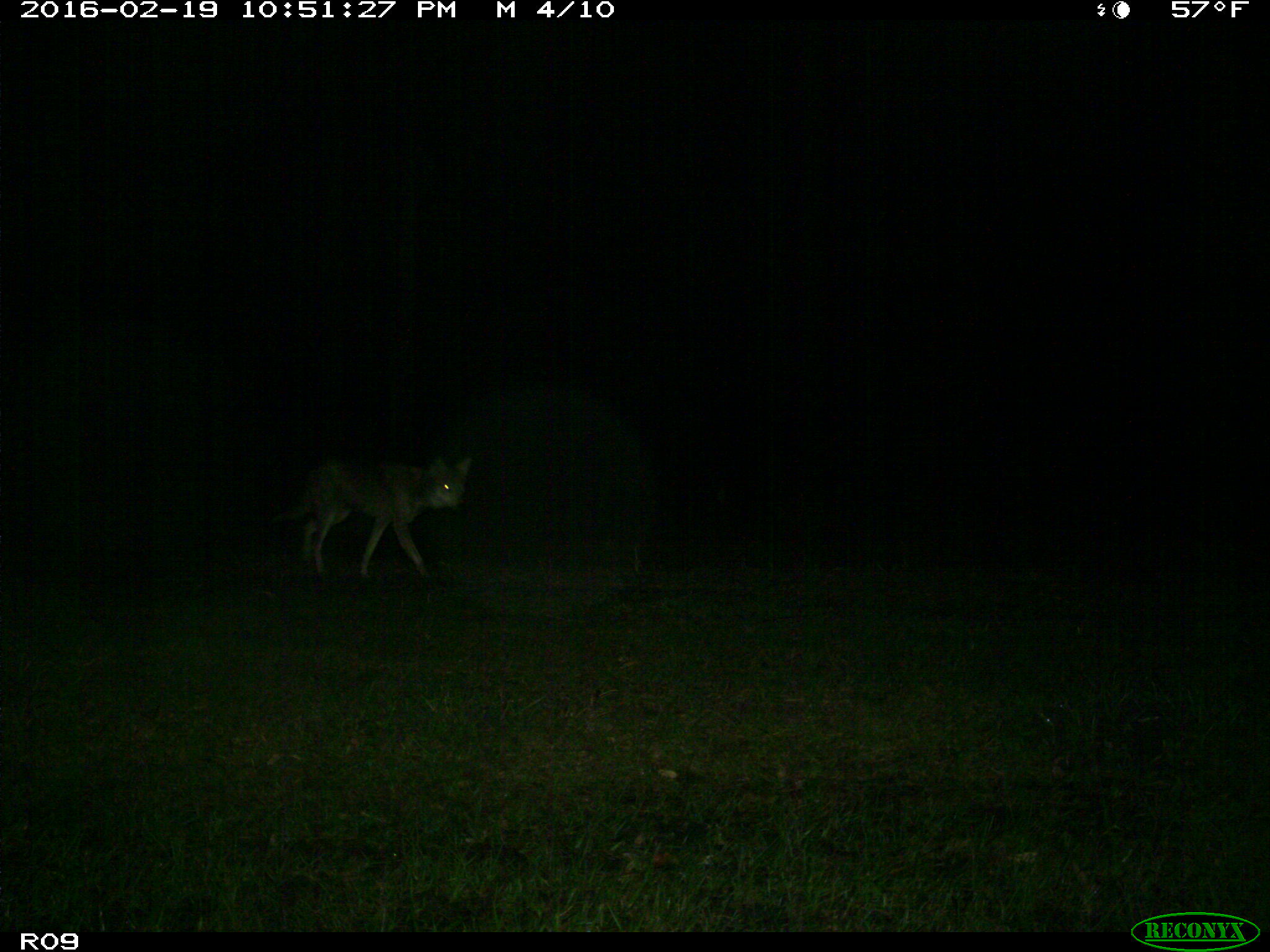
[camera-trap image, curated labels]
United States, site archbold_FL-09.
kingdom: Animalia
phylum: Chordata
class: Mammalia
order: Carnivora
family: Canidae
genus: Canis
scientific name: Canis latrans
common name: coyote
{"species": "Canis latrans (coyote)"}